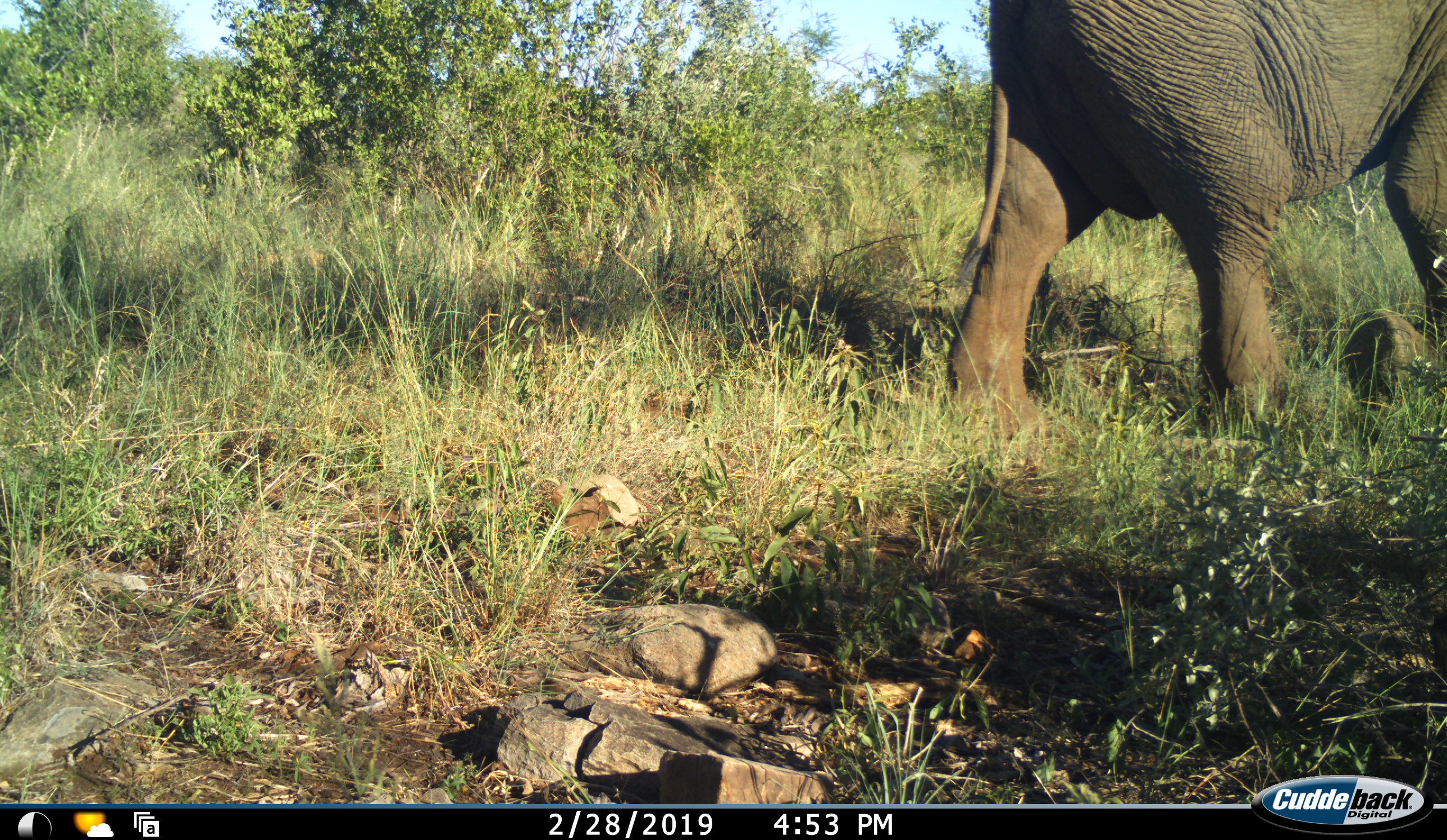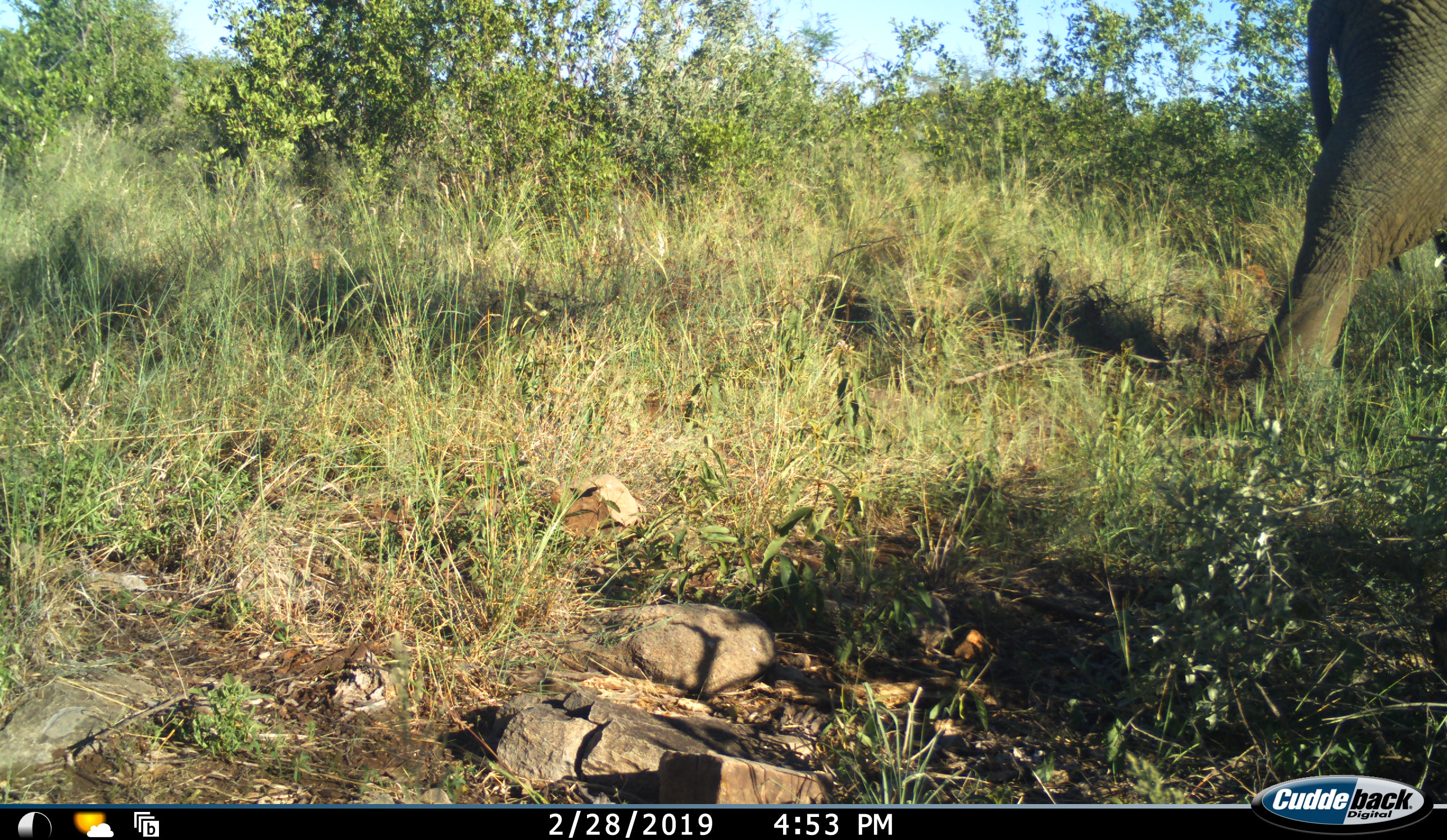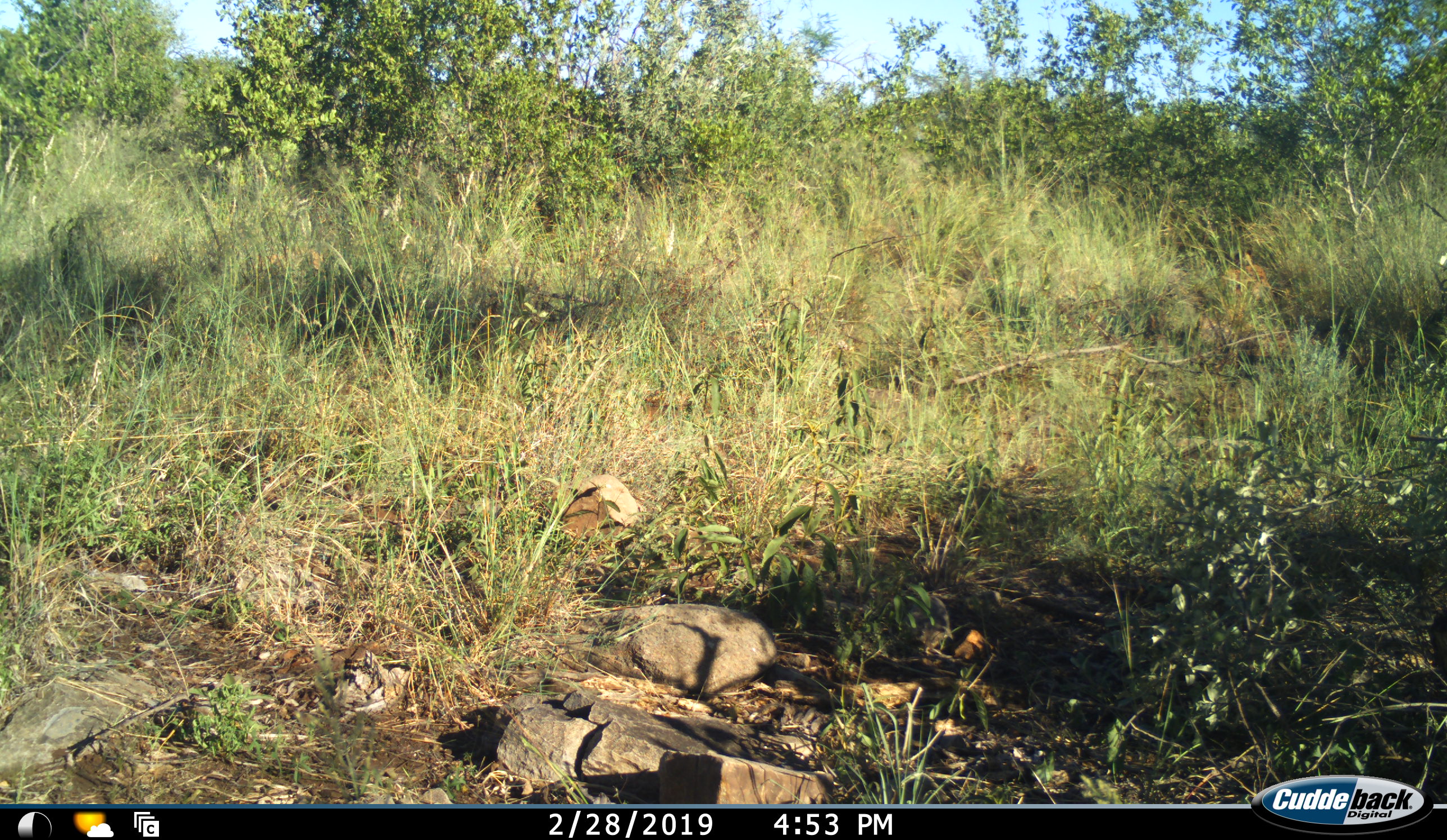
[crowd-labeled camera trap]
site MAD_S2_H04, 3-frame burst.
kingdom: Animalia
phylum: Chordata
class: Mammalia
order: Proboscidea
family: Elephantidae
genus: Loxodonta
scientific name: Loxodonta africana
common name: african bush elephant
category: elephant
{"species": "elephant (african bush elephant) (Loxodonta africana)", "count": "1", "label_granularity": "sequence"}